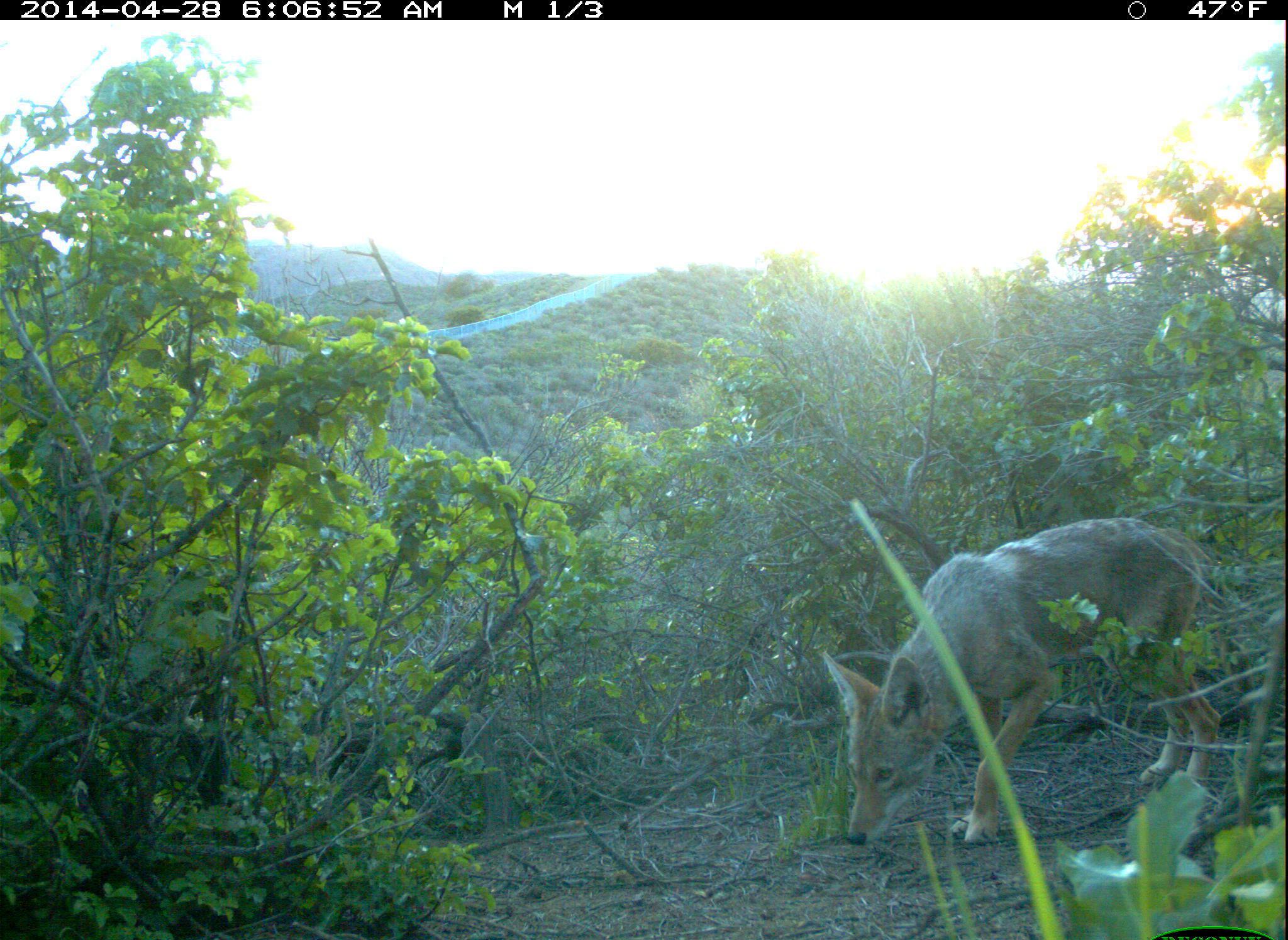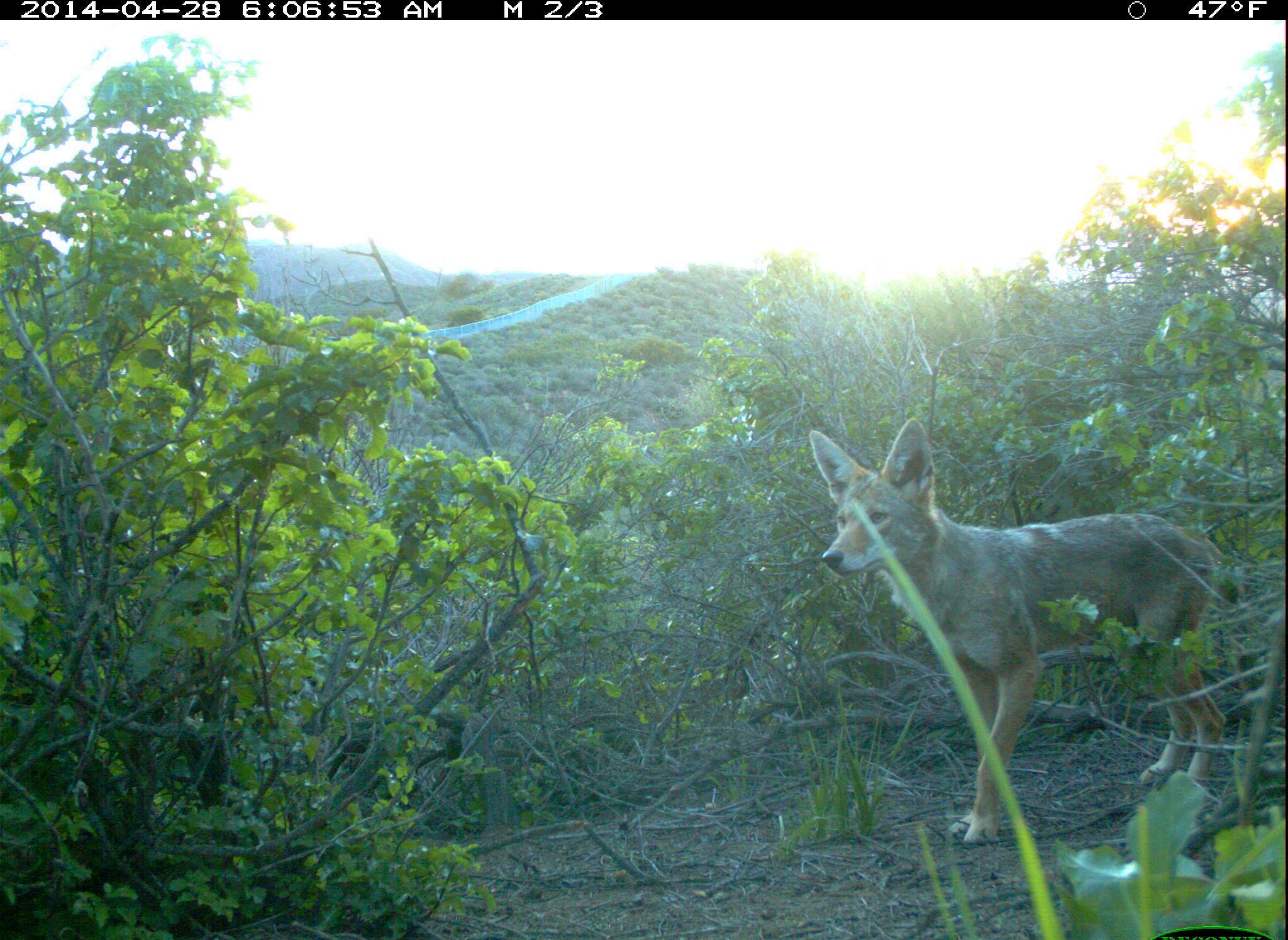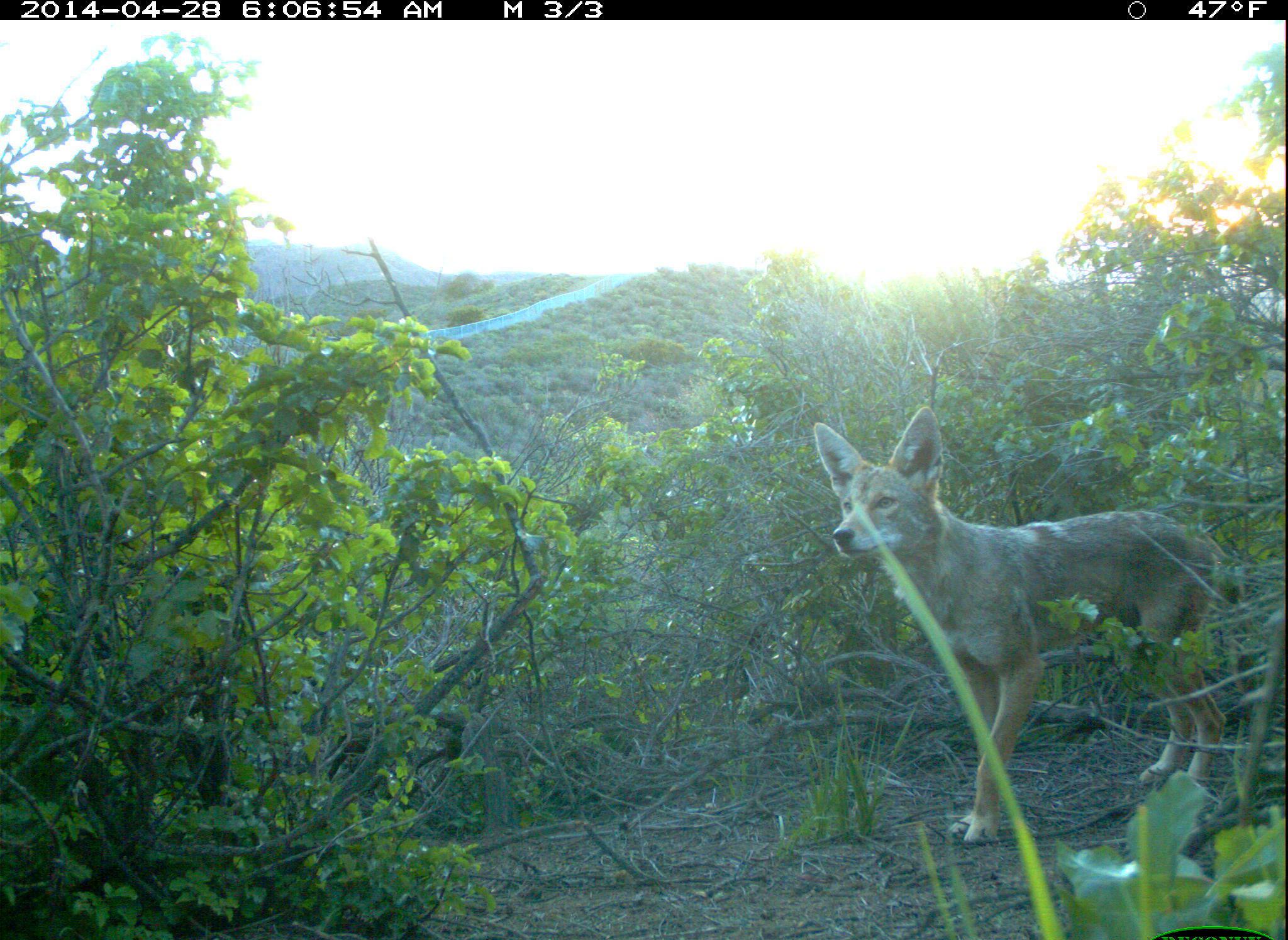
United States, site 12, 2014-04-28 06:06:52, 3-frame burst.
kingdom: Animalia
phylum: Chordata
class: Mammalia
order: Carnivora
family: Canidae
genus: Canis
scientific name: Canis latrans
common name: coyote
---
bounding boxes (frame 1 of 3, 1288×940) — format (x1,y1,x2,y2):
coyote: (821,517,1220,847)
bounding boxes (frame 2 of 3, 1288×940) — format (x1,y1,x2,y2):
coyote: (807,418,1228,844)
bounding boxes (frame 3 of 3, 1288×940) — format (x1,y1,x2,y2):
coyote: (813,406,1226,845)